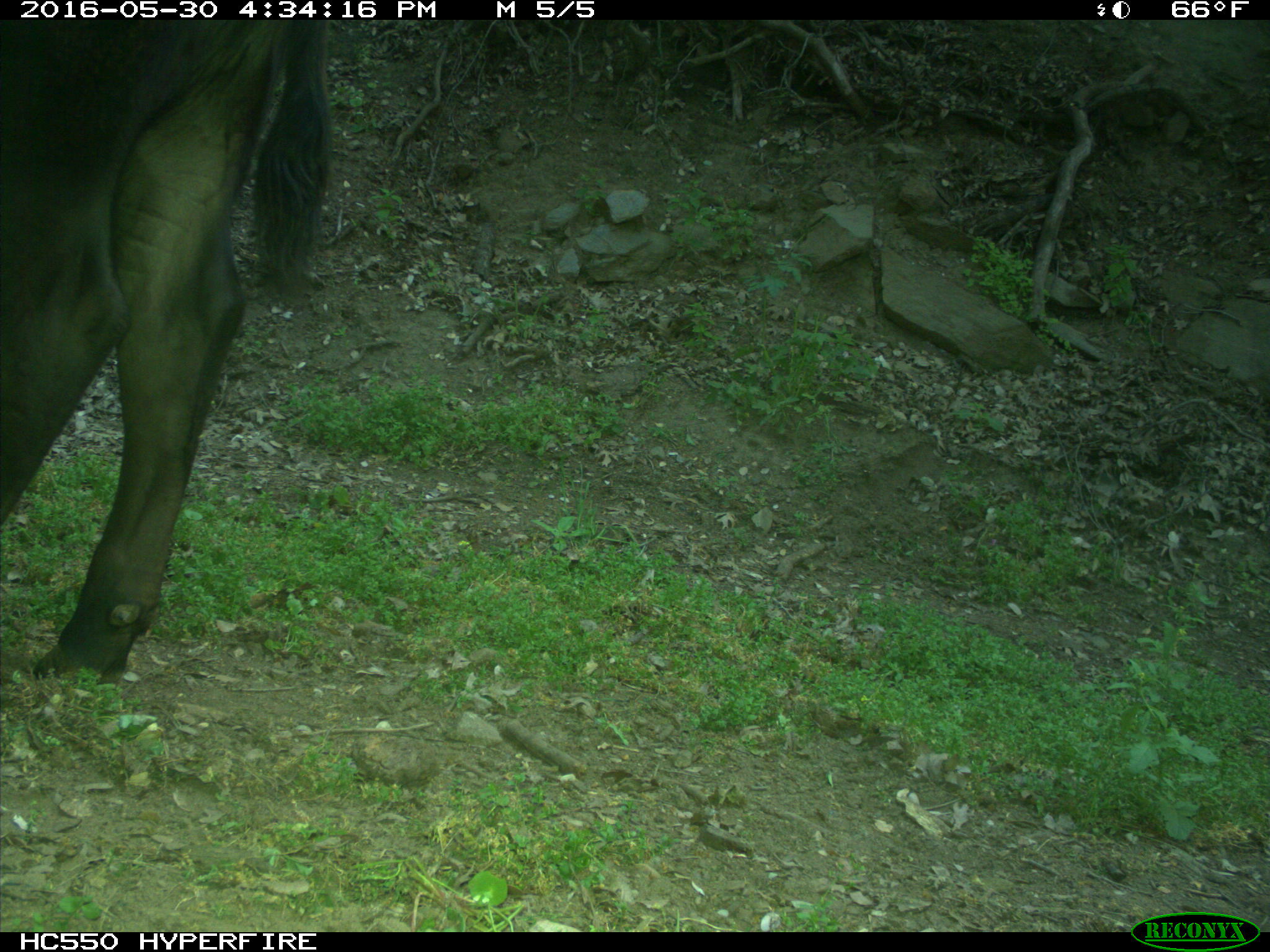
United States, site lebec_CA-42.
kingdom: Animalia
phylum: Chordata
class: Mammalia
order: Artiodactyla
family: Bovidae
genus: Bos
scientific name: Bos taurus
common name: domestic cow